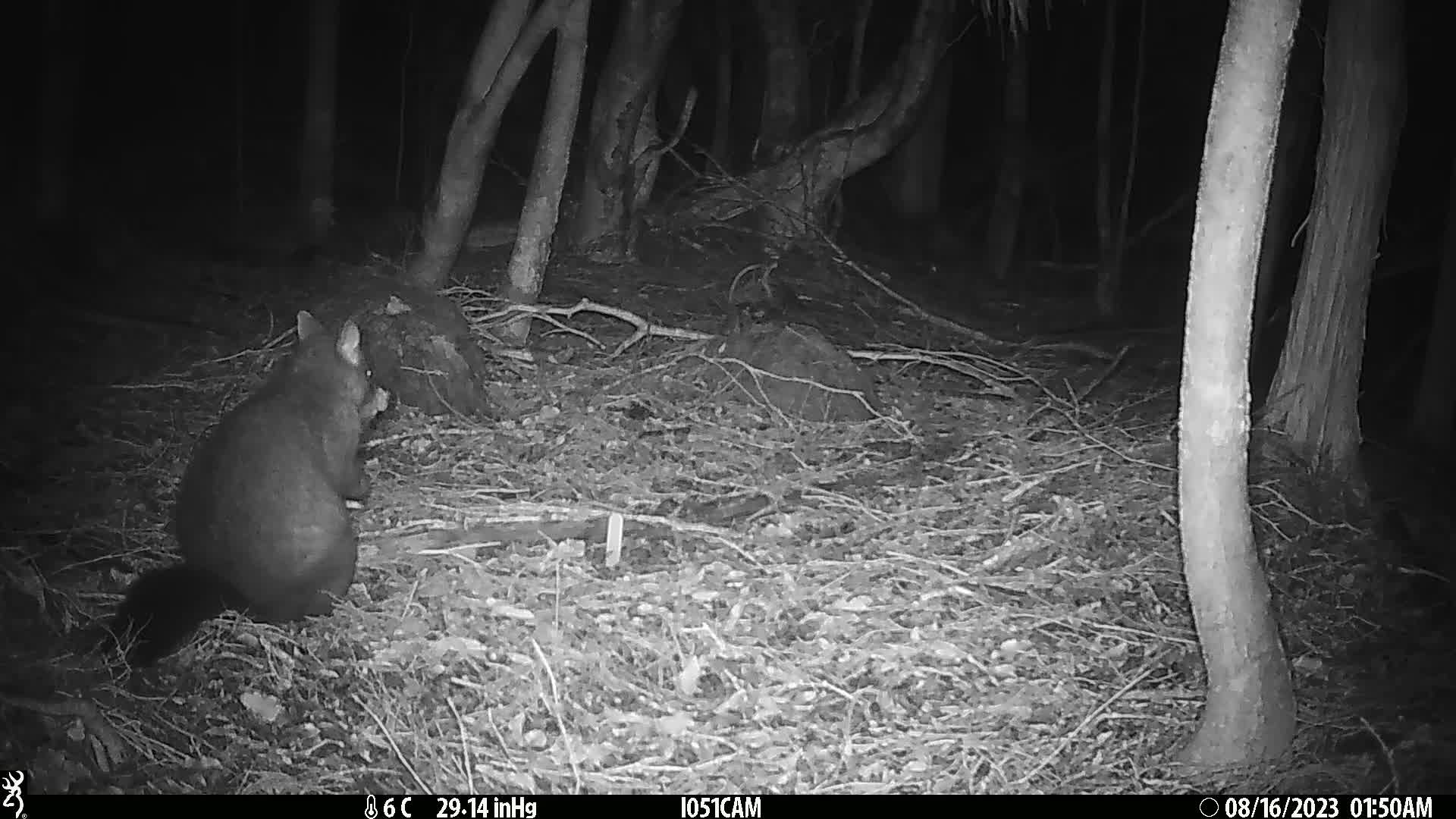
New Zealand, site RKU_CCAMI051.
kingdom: Animalia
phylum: Chordata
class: Mammalia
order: Diprotodontia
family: Phalangeridae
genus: Trichosurus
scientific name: Trichosurus vulpecula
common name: common brushtail possum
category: possum